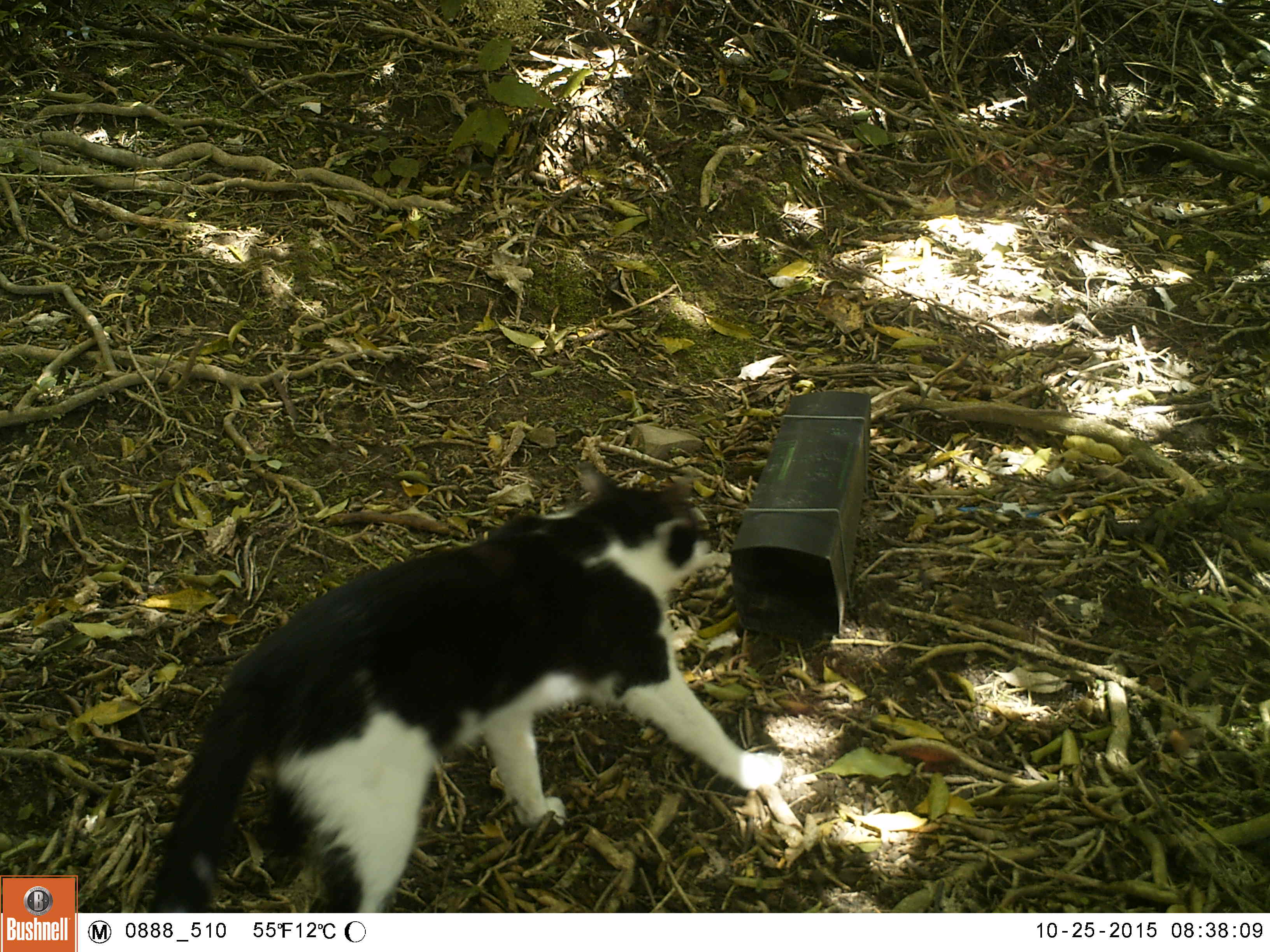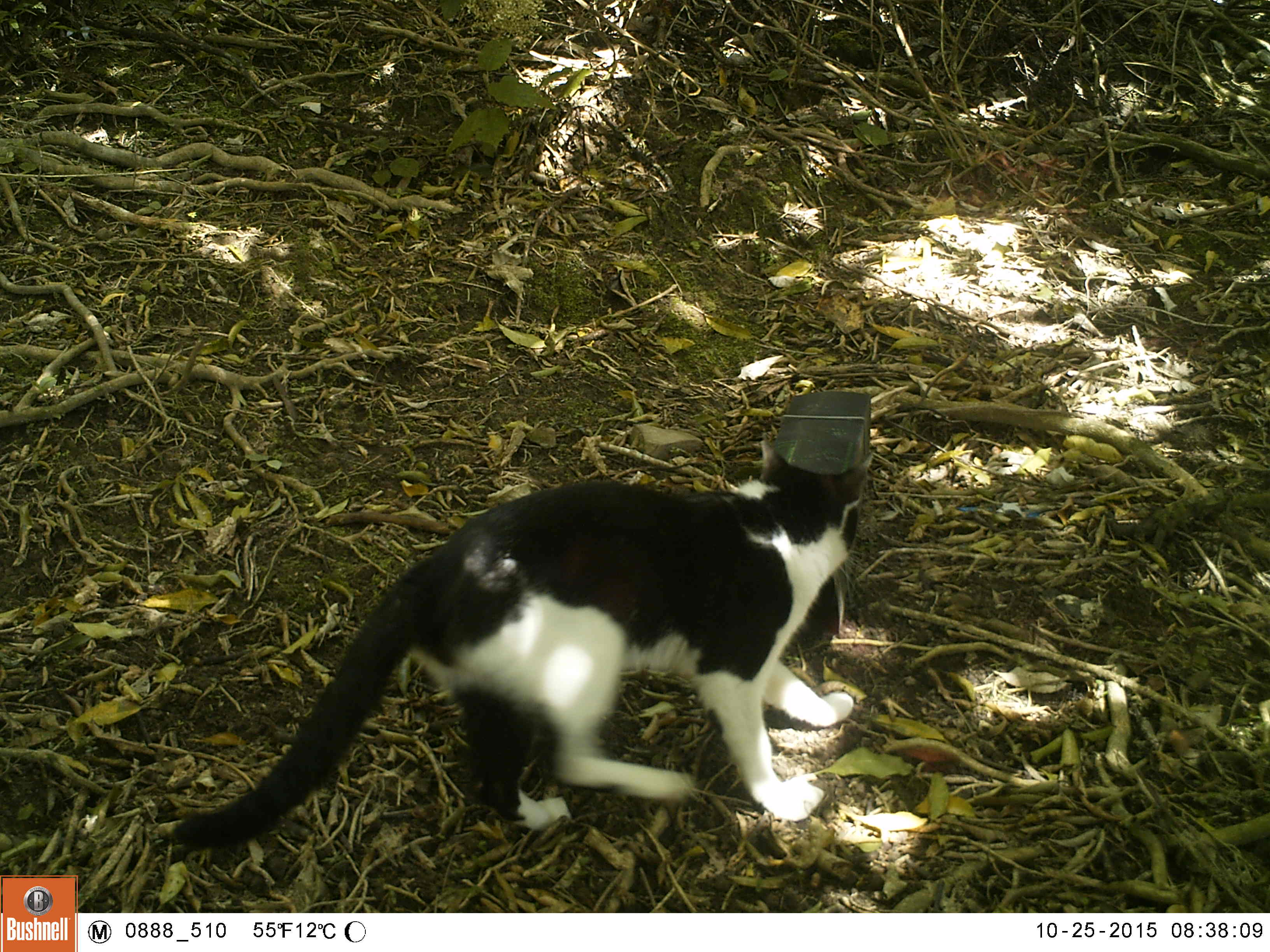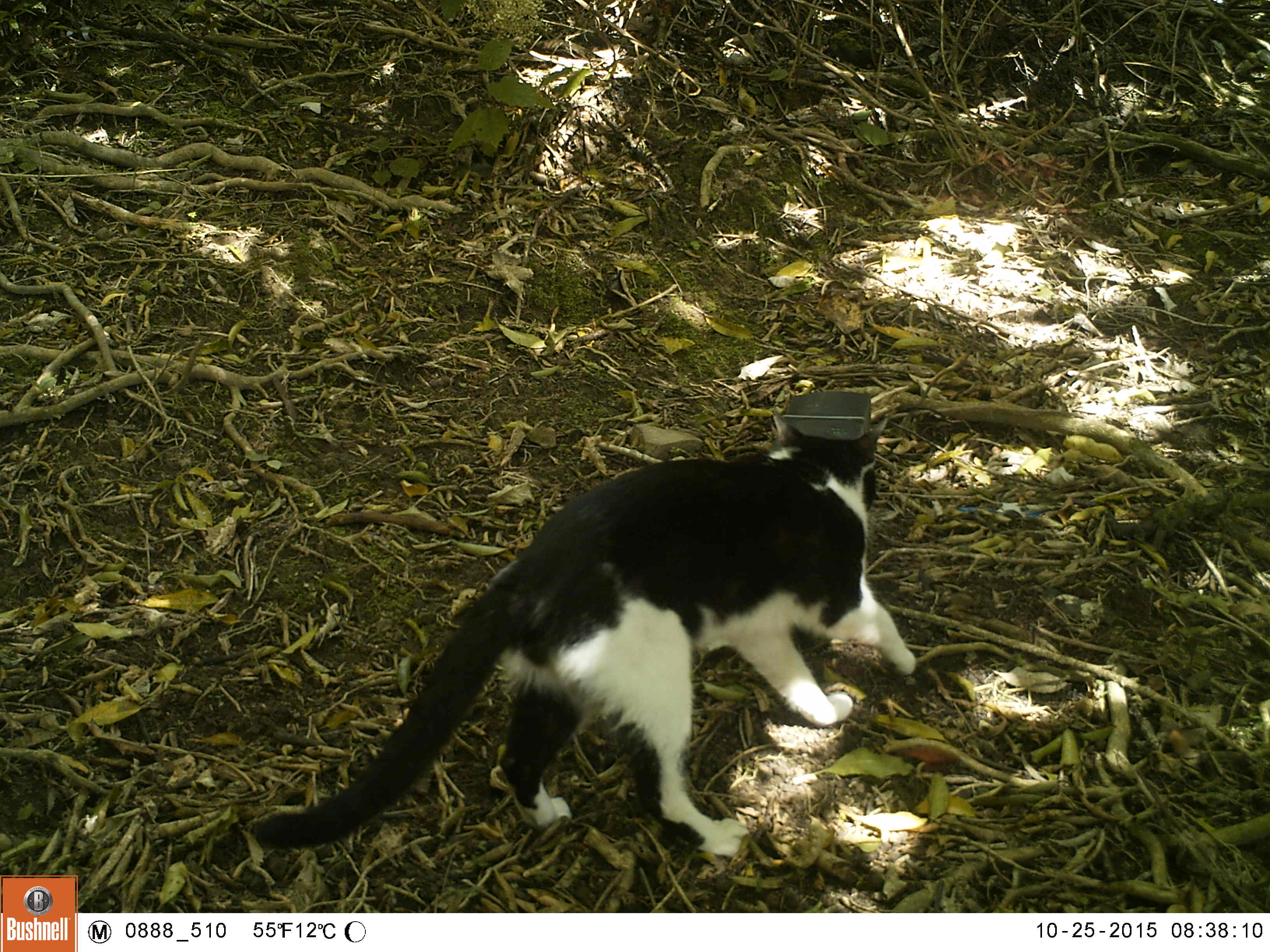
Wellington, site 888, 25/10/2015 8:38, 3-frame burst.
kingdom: Animalia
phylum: Chordata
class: Mammalia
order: Carnivora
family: Felidae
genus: Felis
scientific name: Felis catus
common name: cat